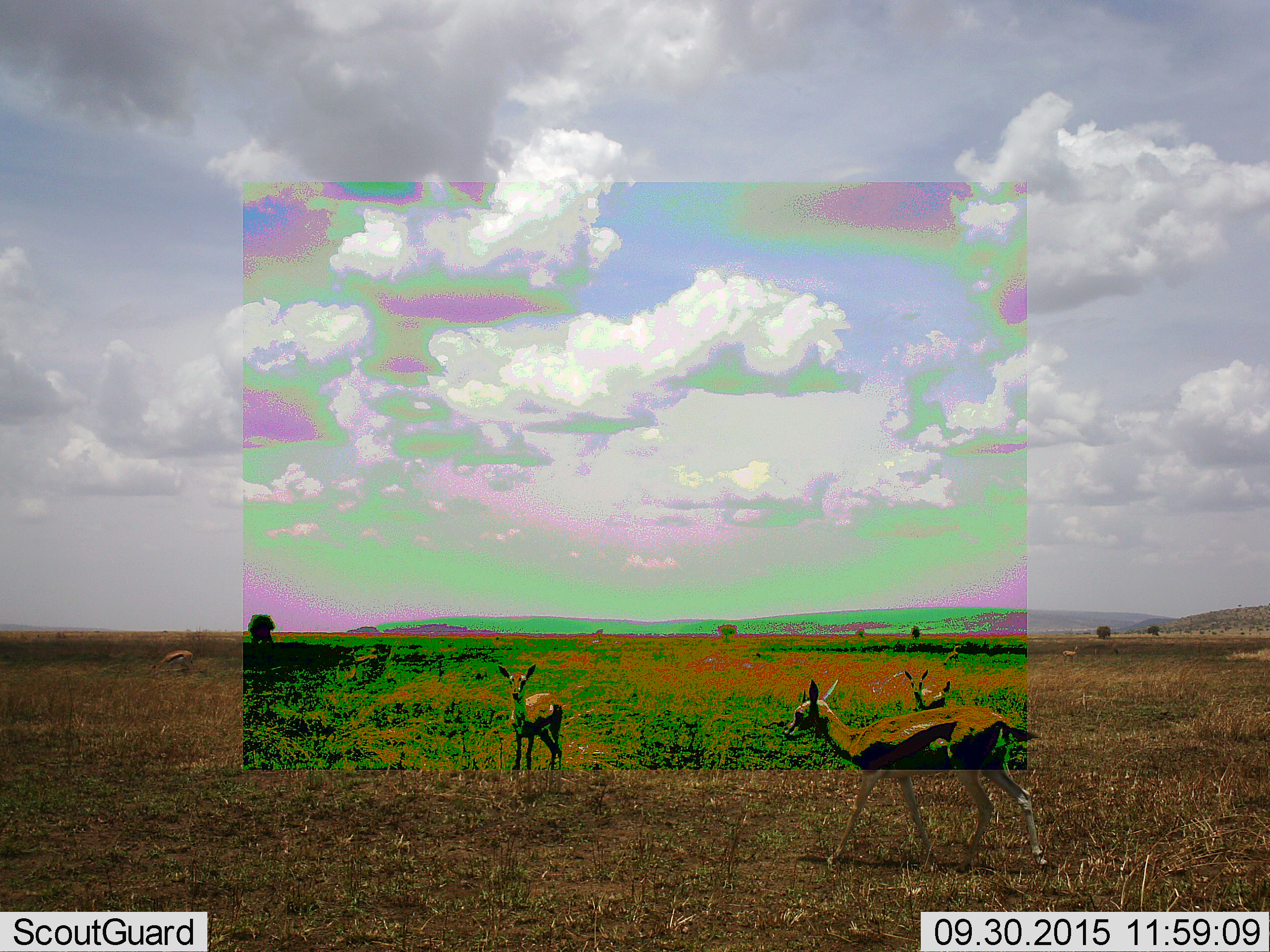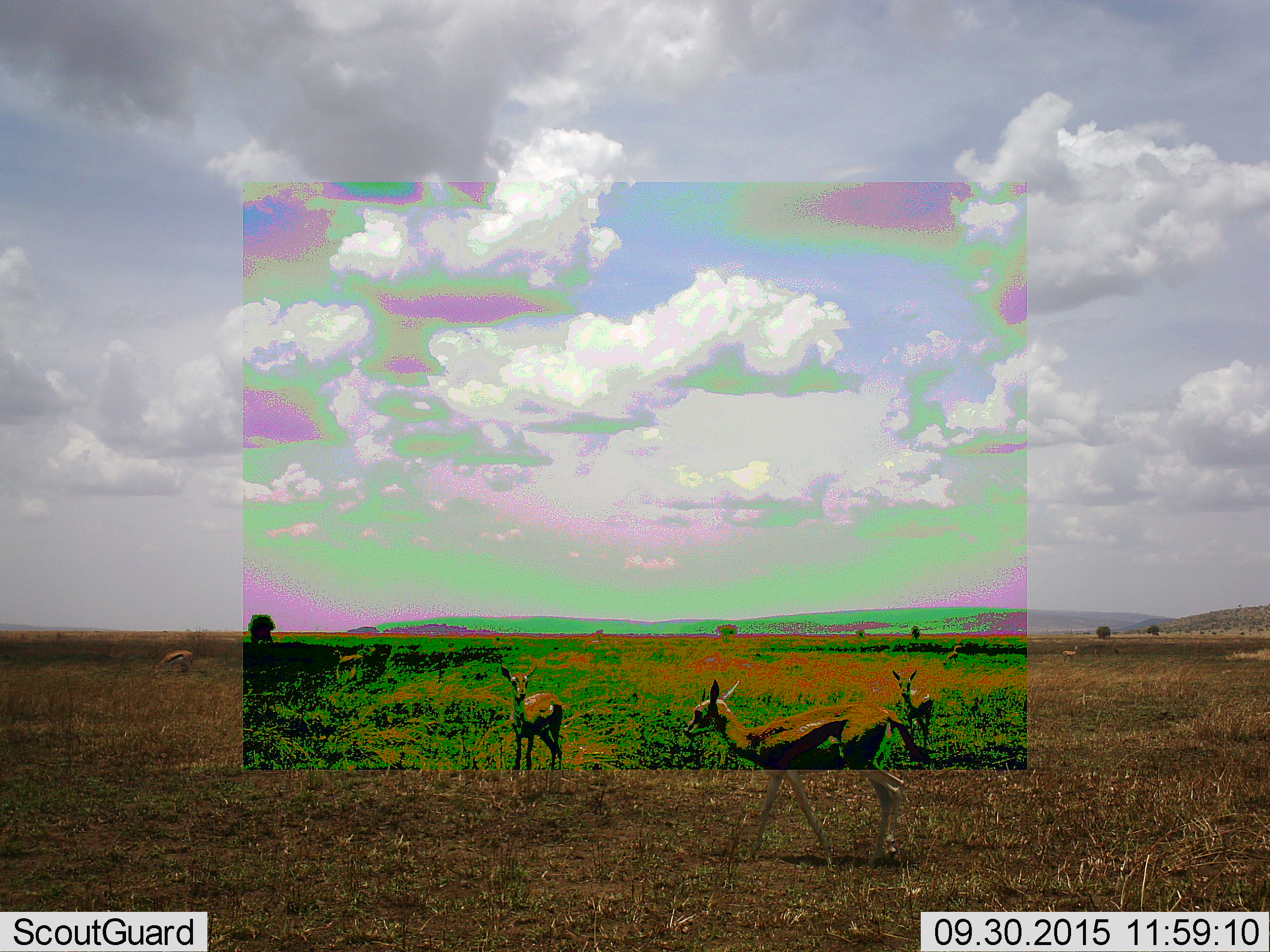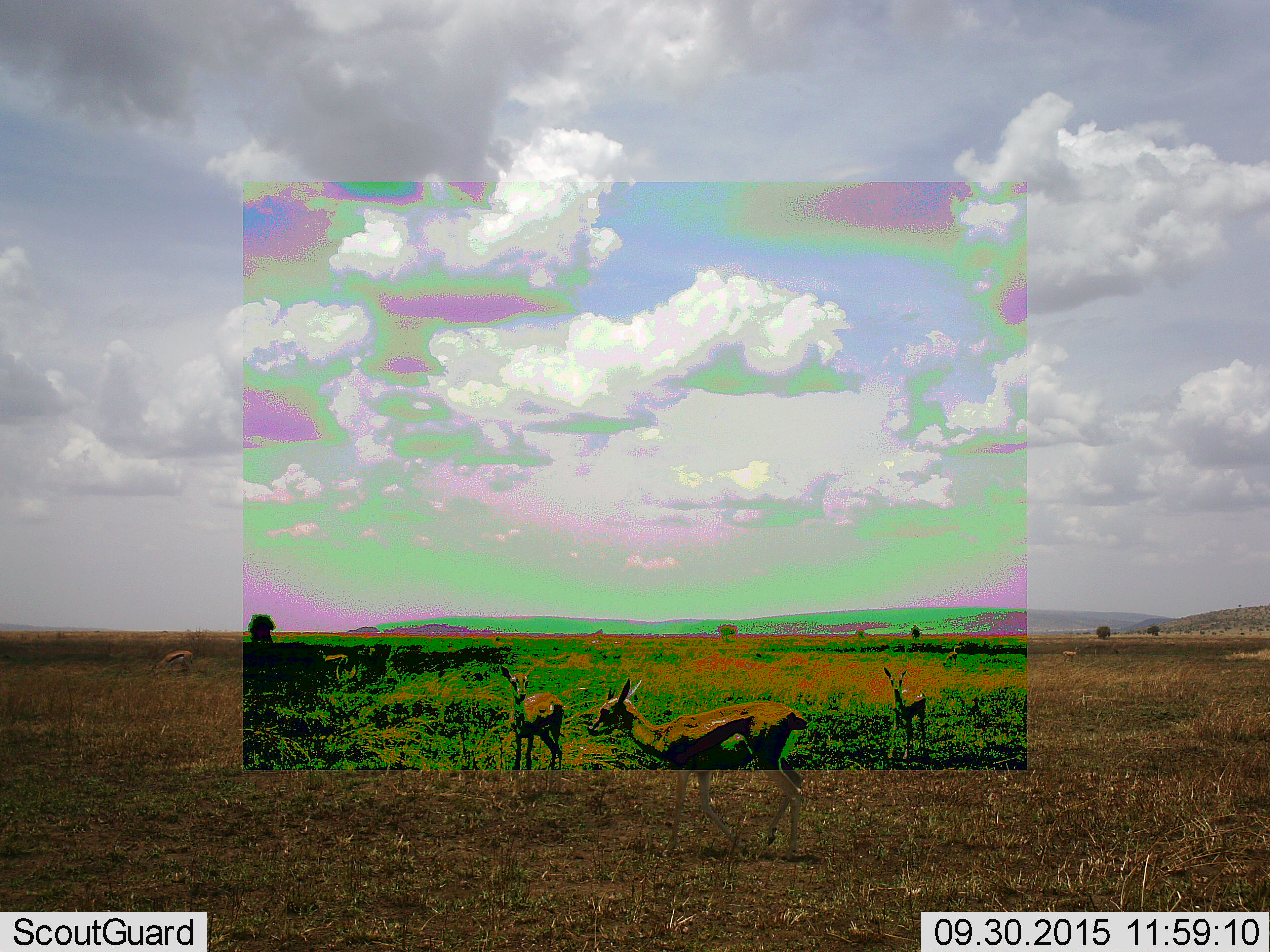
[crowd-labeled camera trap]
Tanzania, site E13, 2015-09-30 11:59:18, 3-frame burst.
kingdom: Animalia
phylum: Chordata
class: Mammalia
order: Artiodactyla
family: Bovidae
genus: Eudorcas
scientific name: Eudorcas thomsonii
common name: thomson's gazelle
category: gazellethomsons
Gazellethomsons (thomson's gazelle) (Eudorcas thomsonii), count 6. Behavior (volunteer vote fractions): standing 85%, resting 8%, moving 77%, interacting 8%. Young present (vote fraction): 31%. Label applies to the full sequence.